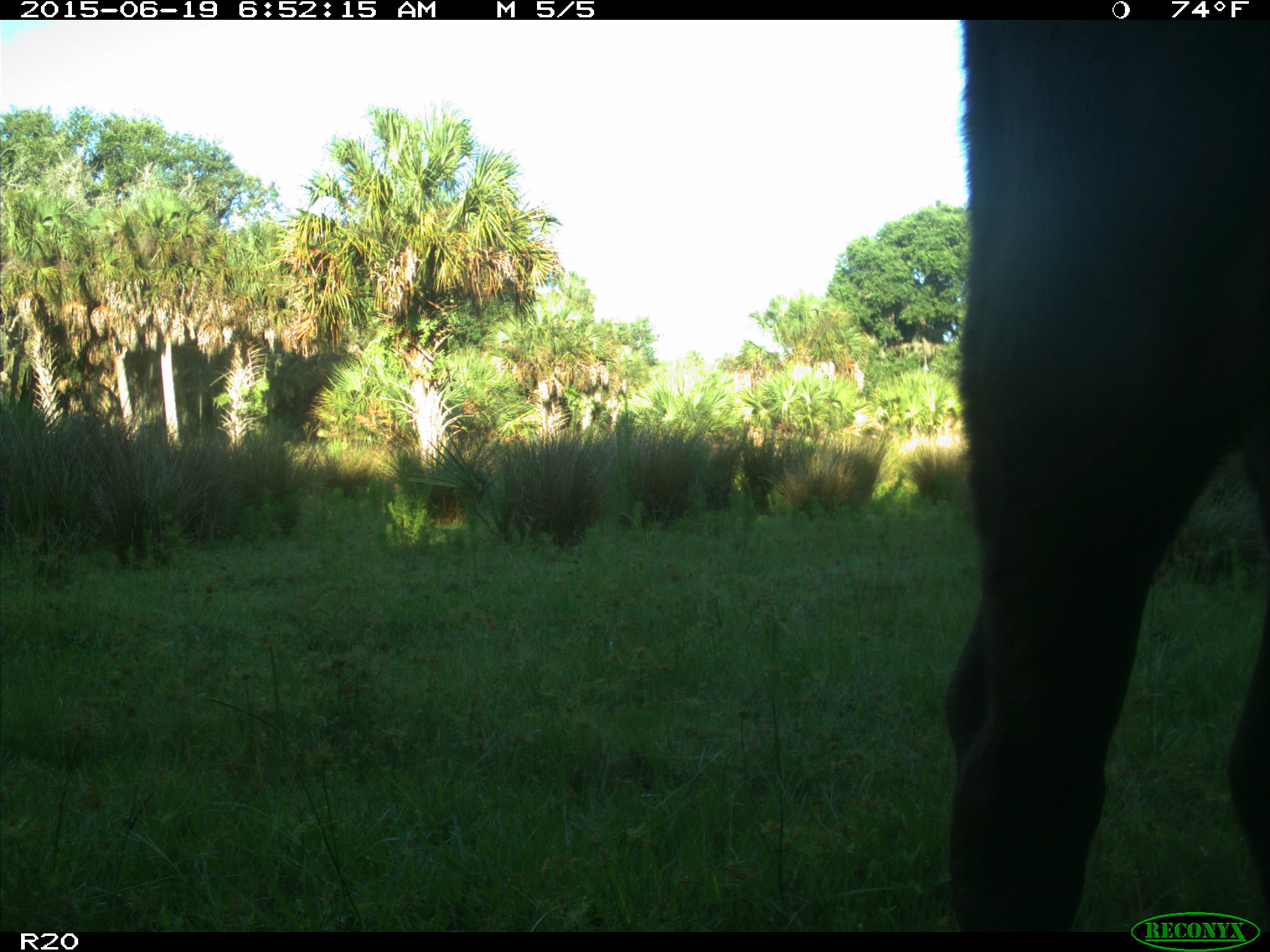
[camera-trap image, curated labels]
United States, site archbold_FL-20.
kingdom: Animalia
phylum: Chordata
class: Mammalia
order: Artiodactyla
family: Bovidae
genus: Bos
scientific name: Bos taurus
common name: domestic cow